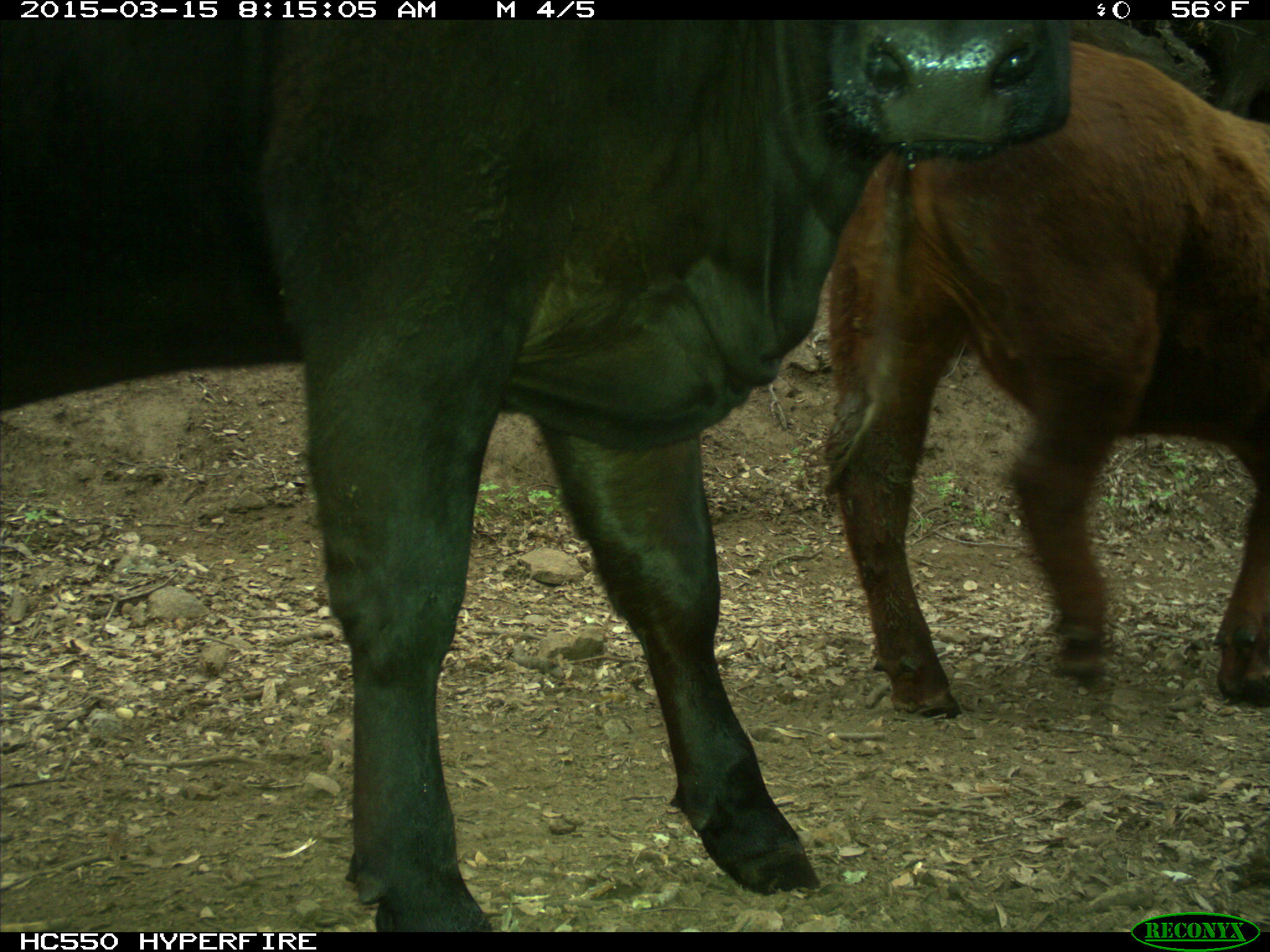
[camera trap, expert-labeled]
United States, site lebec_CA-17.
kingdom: Animalia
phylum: Chordata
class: Mammalia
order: Artiodactyla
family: Bovidae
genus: Bos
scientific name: Bos taurus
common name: domestic cow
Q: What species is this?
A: Bos taurus (domestic cow).